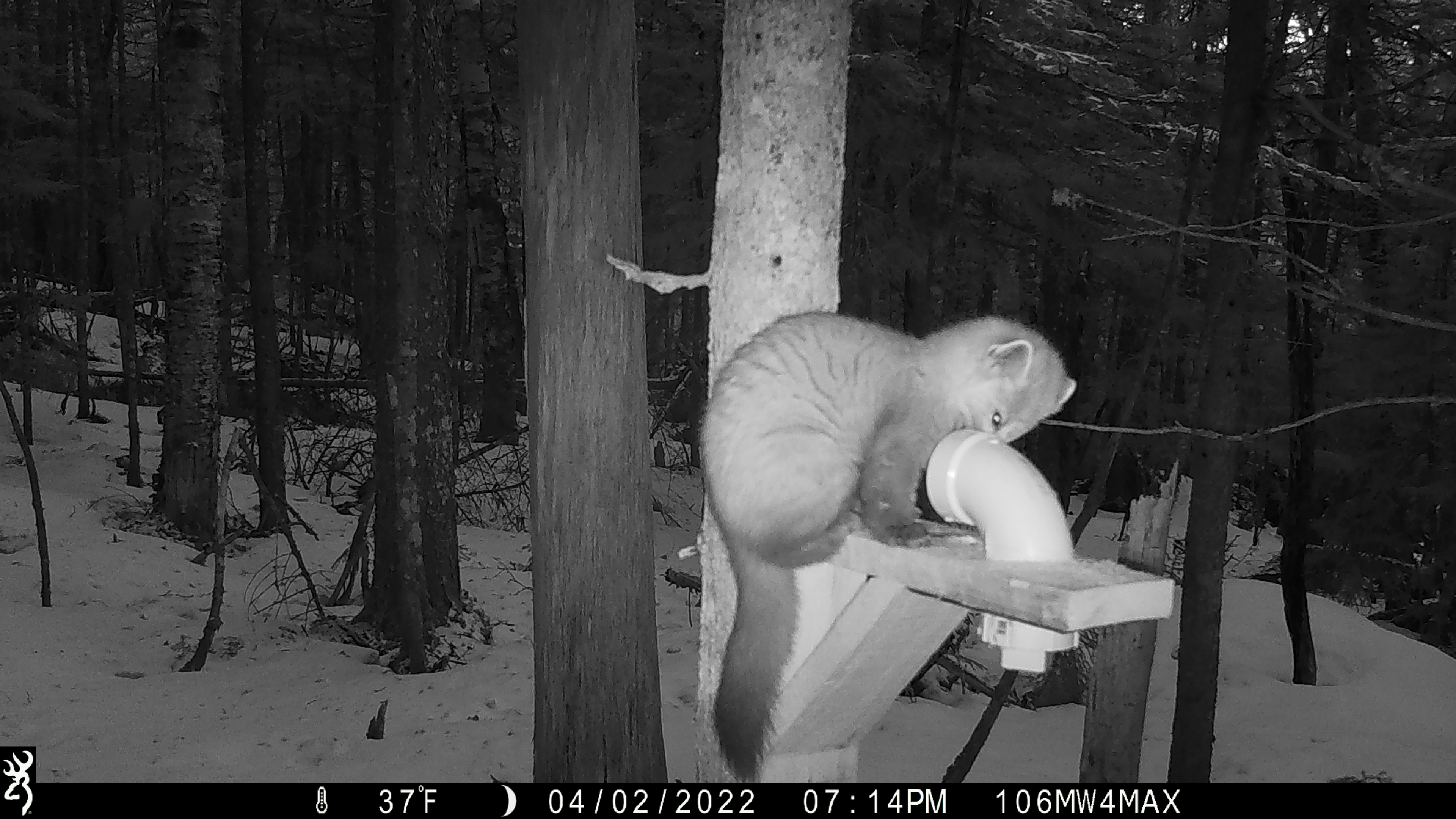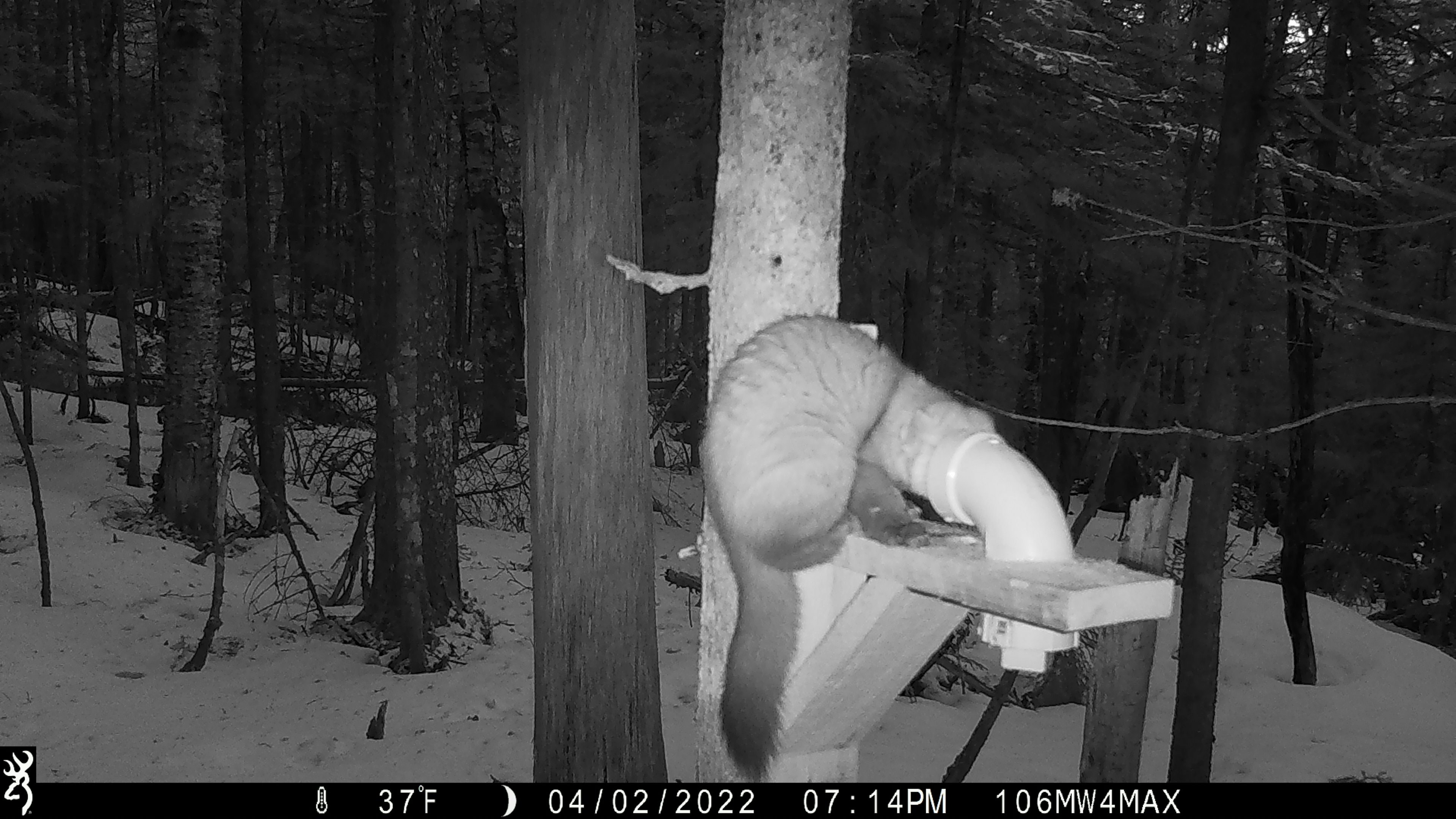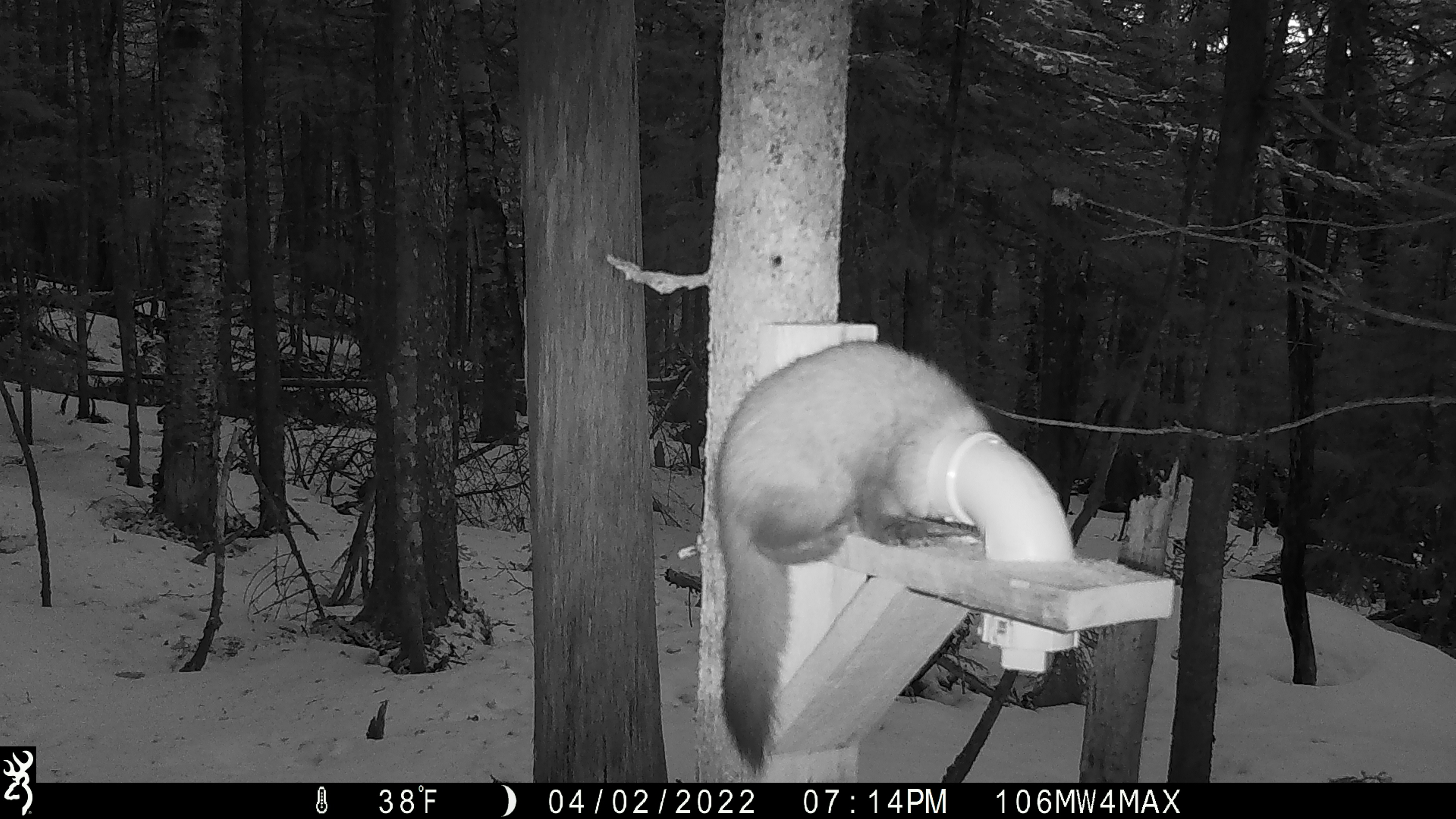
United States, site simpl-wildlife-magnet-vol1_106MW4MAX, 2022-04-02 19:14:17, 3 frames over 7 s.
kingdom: Animalia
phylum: Chordata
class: Mammalia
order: Carnivora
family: Mustelidae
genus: Martes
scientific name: Martes americana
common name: american marten